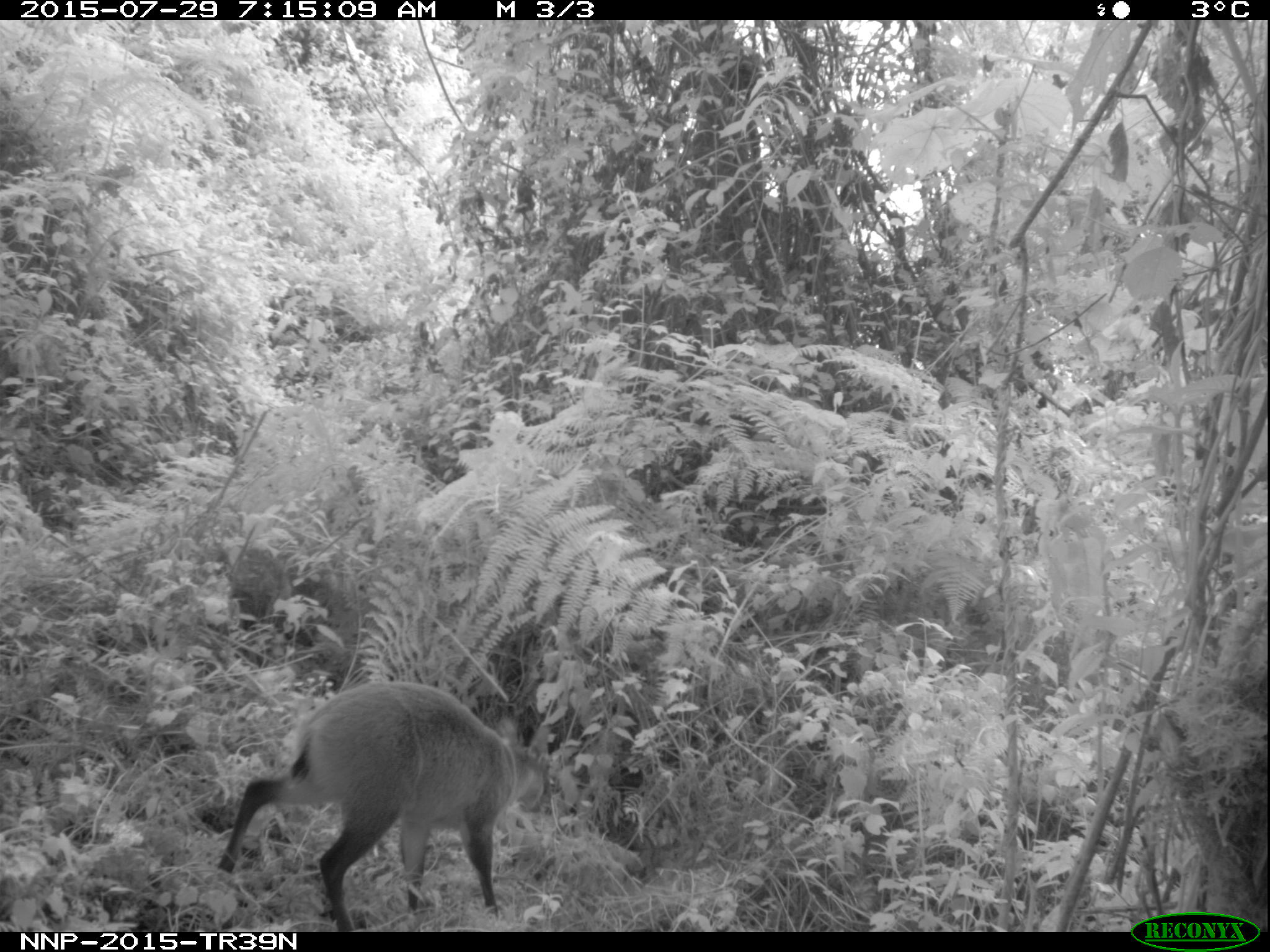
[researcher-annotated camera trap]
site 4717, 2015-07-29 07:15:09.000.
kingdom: Animalia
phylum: Chordata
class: Mammalia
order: Artiodactyla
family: Bovidae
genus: Cephalophus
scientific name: Cephalophus nigrifrons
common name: black-fronted duiker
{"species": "Cephalophus nigrifrons (black-fronted duiker)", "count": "1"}